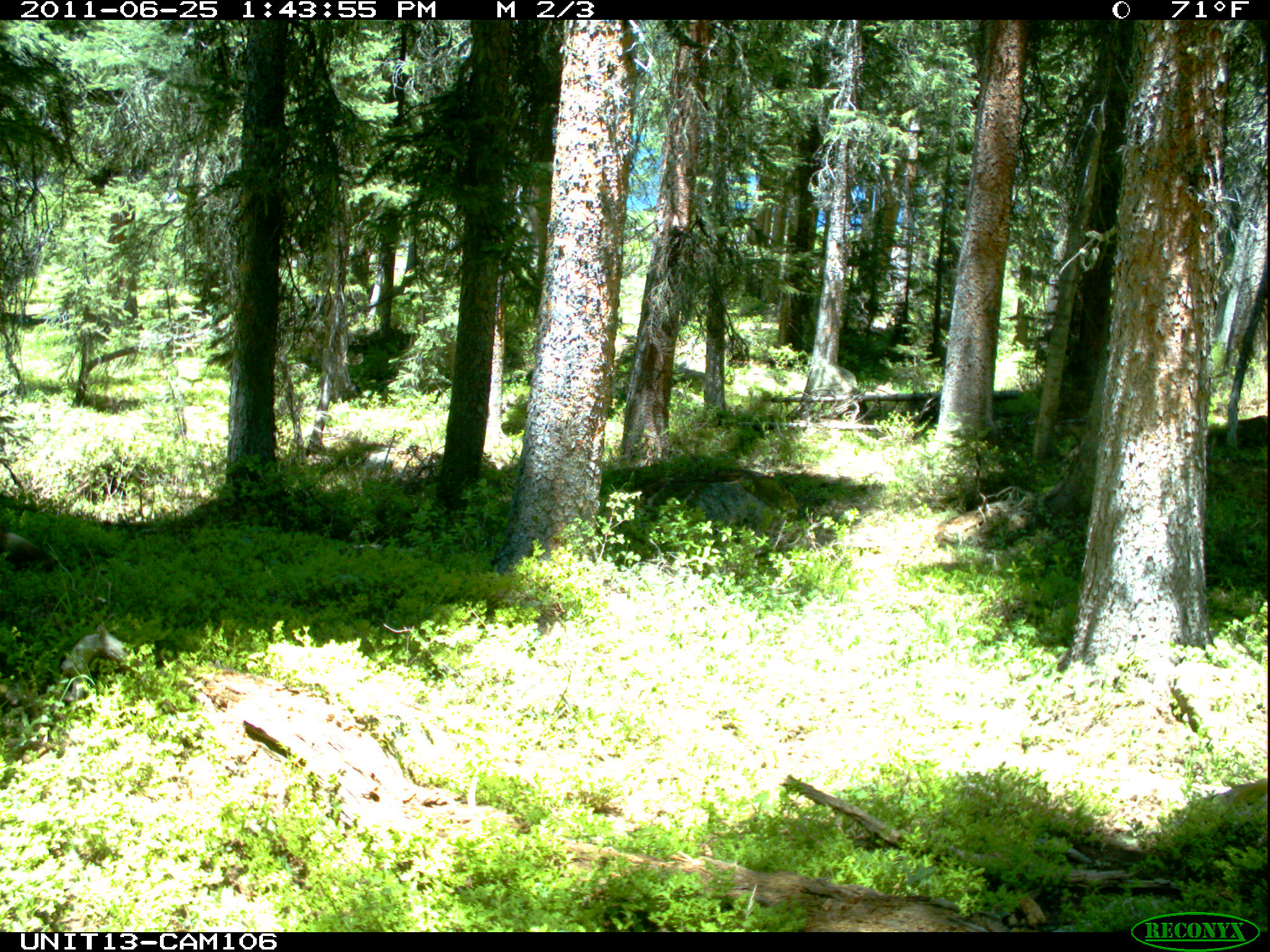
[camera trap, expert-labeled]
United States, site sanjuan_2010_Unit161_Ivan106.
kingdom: Animalia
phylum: Chordata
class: Mammalia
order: Rodentia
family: Sciuridae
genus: Marmota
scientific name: Marmota flaviventris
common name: yellow-bellied marmot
Marmota flaviventris (yellow-bellied marmot).